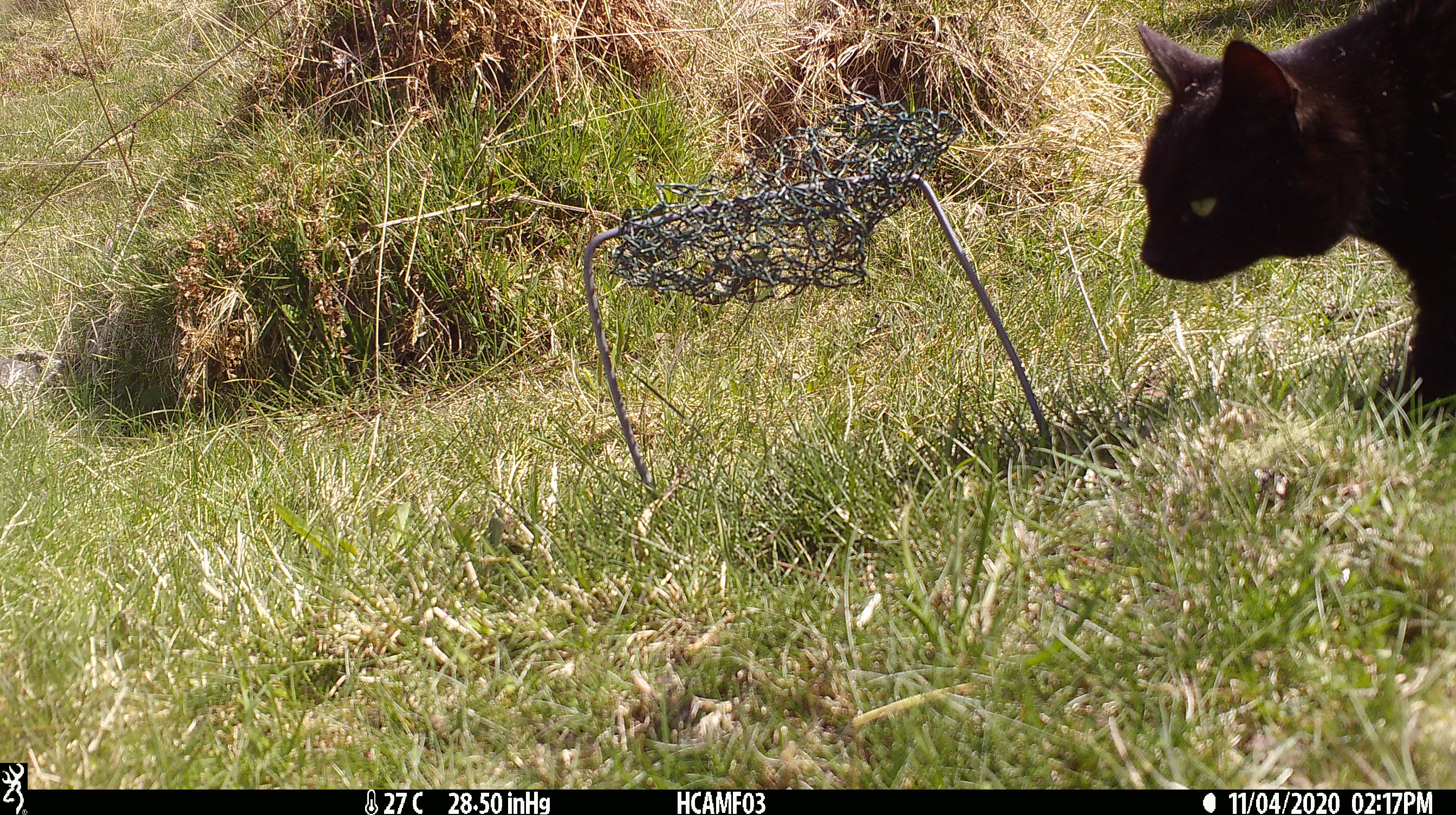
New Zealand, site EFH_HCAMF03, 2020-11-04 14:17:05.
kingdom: Animalia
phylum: Chordata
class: Mammalia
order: Carnivora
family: Felidae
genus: Felis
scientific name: Felis catus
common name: domestic cat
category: cat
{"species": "cat (domestic cat) (Felis catus)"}